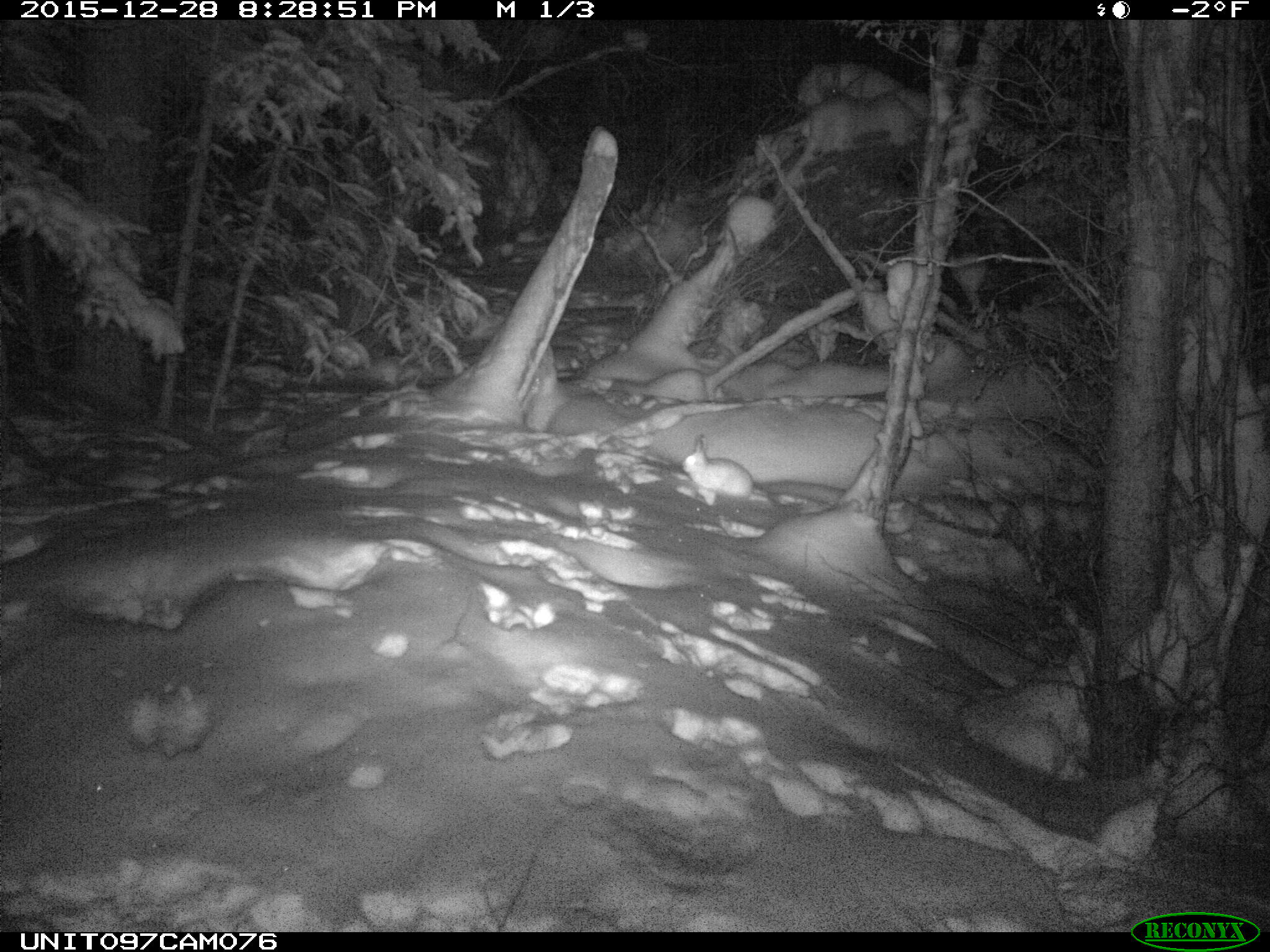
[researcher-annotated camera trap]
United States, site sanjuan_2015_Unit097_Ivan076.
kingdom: Animalia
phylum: Chordata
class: Mammalia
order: Lagomorpha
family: Leporidae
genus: Lepus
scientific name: Lepus americanus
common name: snowshoe hare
Lepus americanus (snowshoe hare).